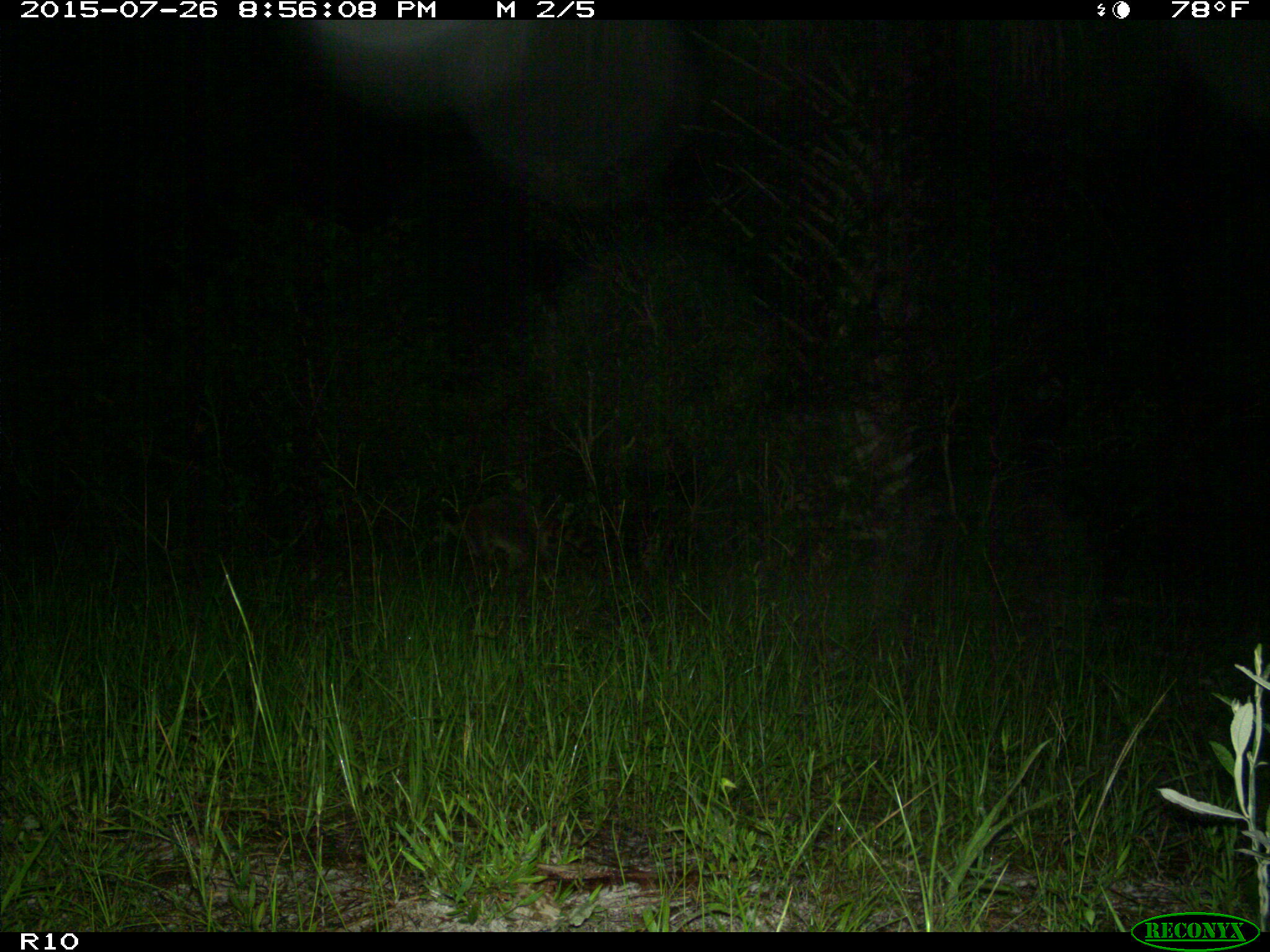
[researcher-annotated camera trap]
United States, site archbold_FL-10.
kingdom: Animalia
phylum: Chordata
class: Mammalia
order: Carnivora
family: Procyonidae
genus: Procyon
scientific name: Procyon lotor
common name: common raccoon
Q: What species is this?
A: Procyon lotor (common raccoon).